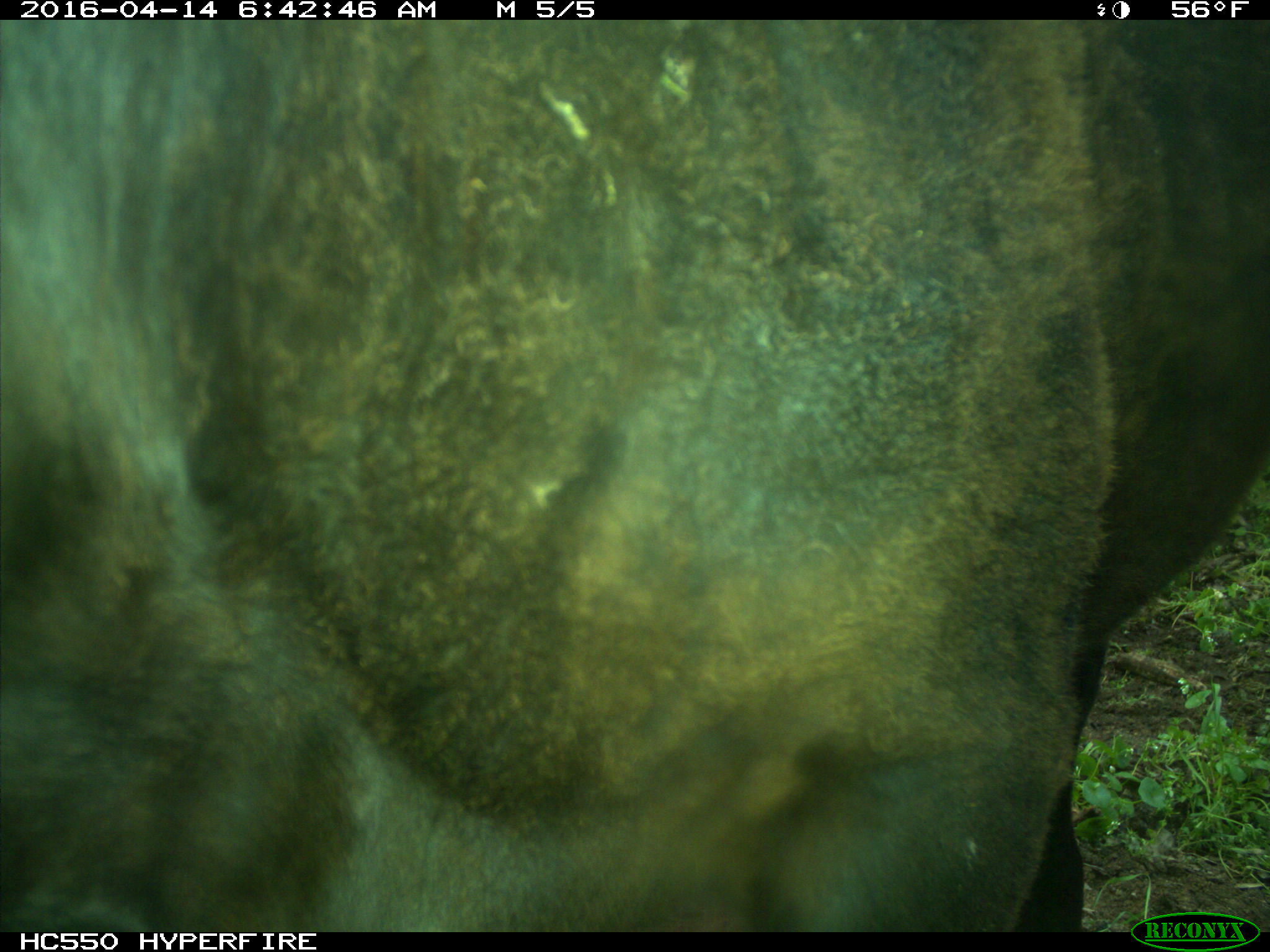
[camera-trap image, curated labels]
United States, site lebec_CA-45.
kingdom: Animalia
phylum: Chordata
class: Mammalia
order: Artiodactyla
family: Bovidae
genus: Bos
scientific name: Bos taurus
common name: domestic cow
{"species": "Bos taurus (domestic cow)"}